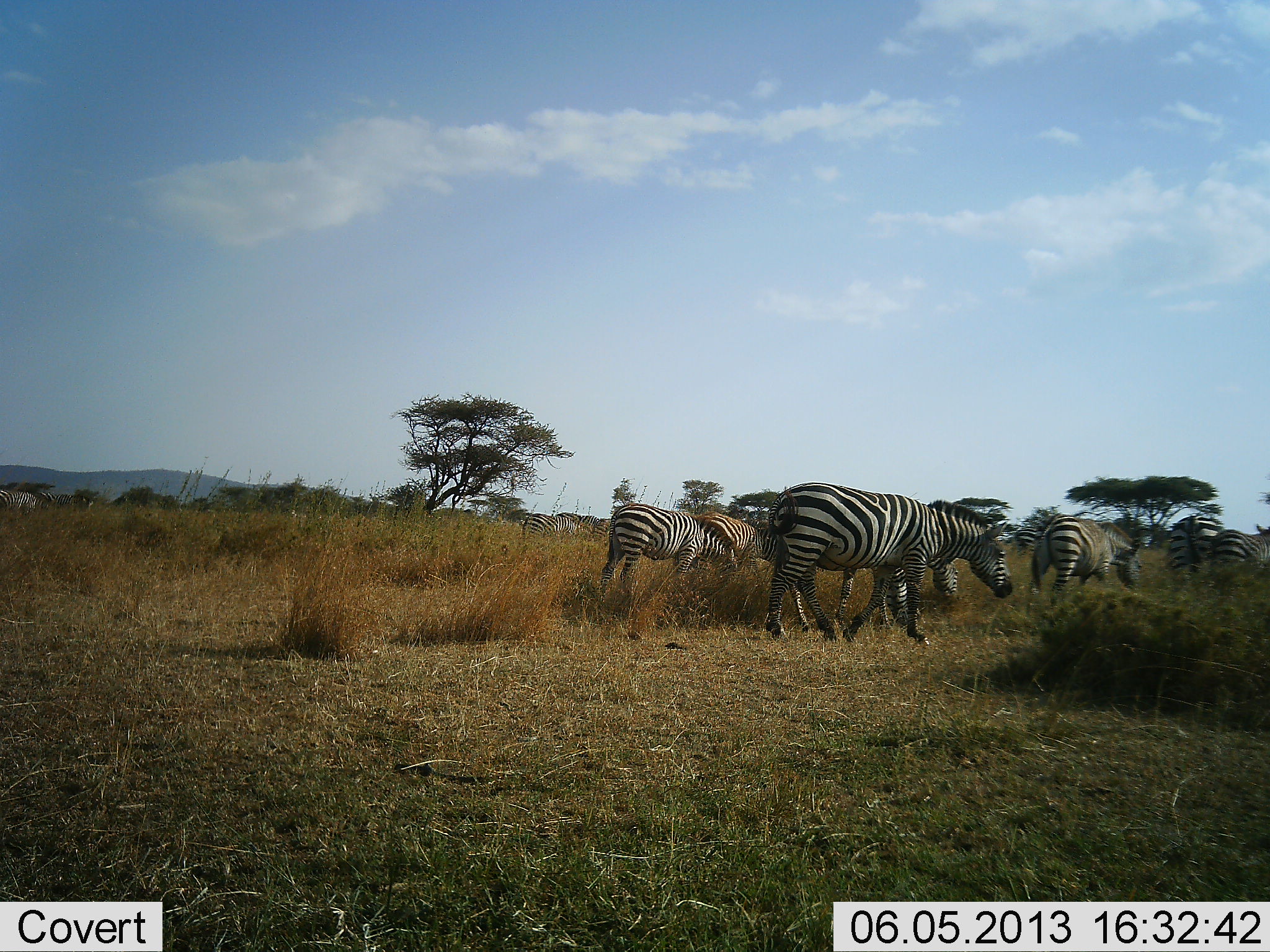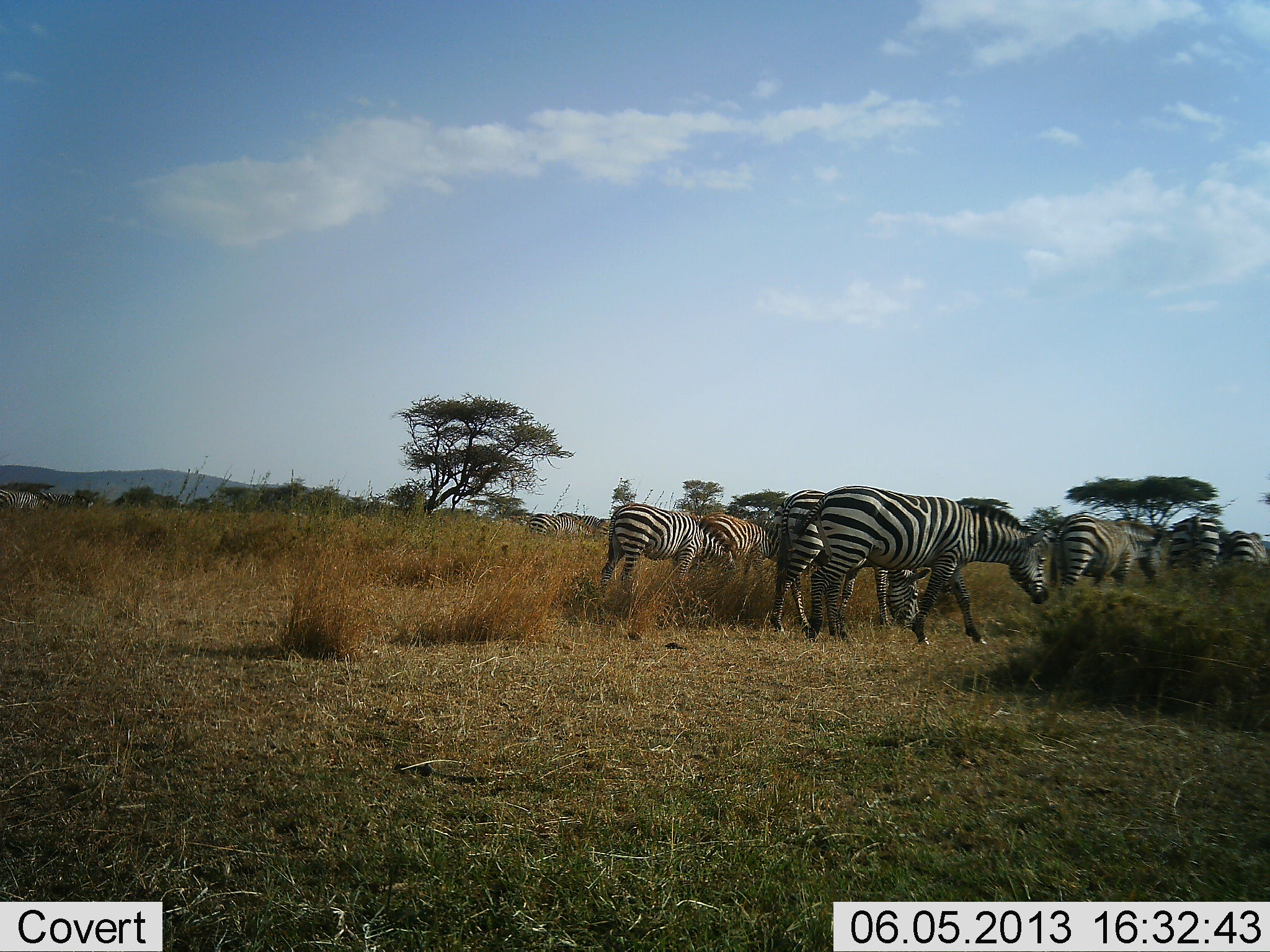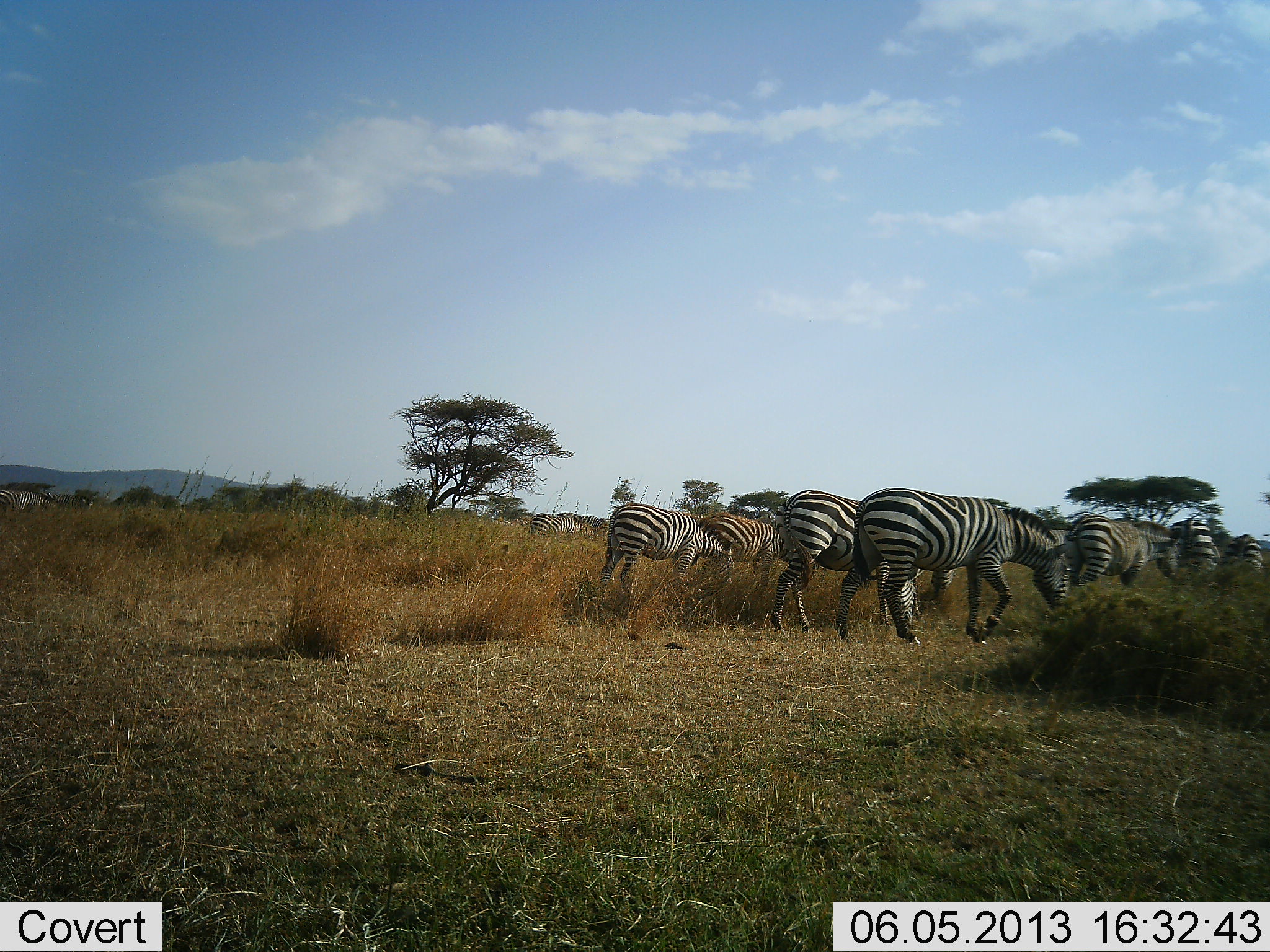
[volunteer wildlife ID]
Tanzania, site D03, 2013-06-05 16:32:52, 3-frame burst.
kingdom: Animalia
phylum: Chordata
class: Mammalia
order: Perissodactyla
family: Equidae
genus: Equus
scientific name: Equus quagga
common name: plains zebra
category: zebra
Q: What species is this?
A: Zebra (plains zebra) (Equus quagga).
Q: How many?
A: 8.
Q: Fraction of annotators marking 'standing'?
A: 14%.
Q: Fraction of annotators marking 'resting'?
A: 0%.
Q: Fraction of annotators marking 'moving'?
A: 86%.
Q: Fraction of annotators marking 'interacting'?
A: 14%.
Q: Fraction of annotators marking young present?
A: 14%.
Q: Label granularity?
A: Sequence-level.